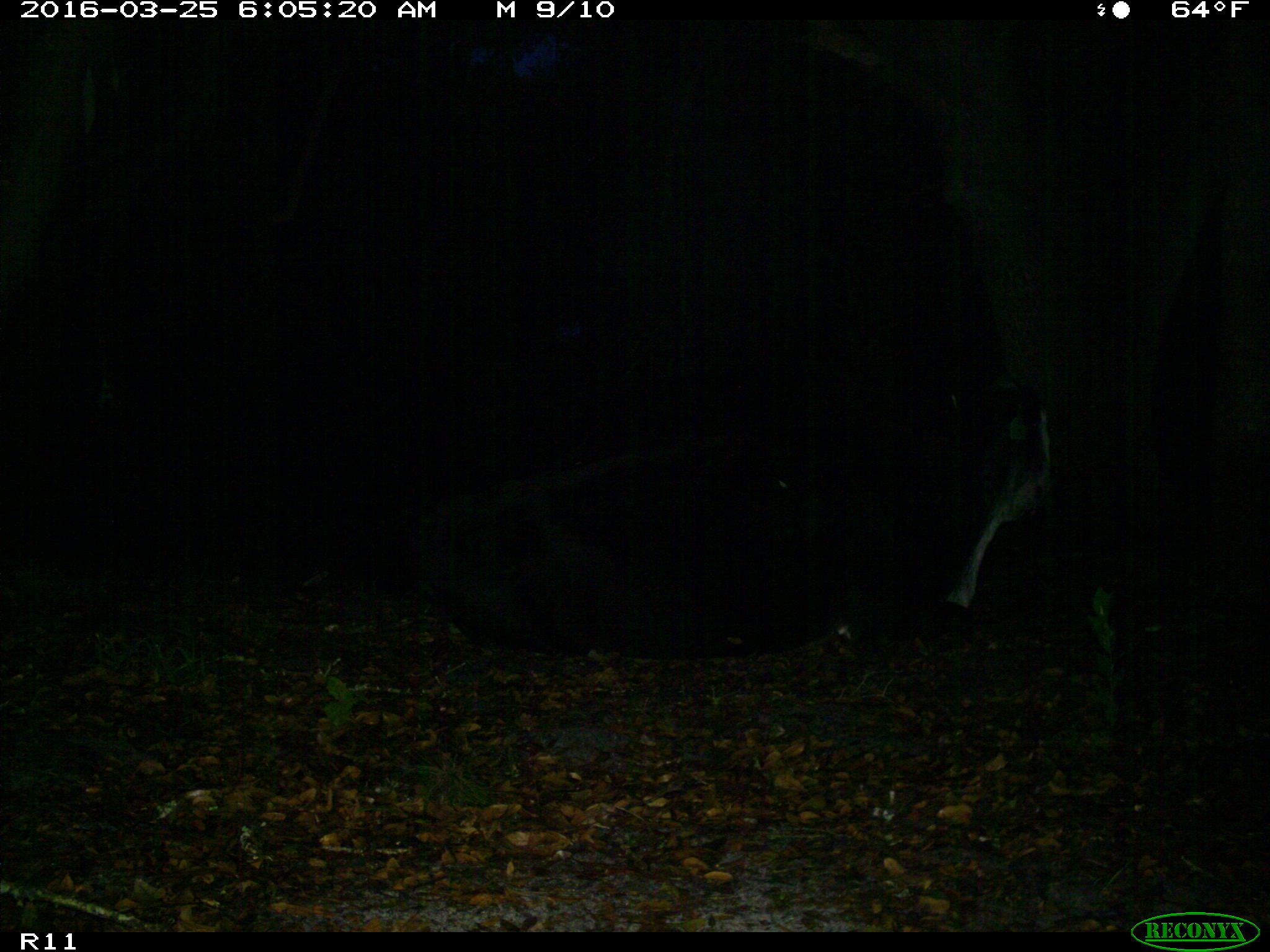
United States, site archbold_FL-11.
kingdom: Animalia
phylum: Chordata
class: Mammalia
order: Artiodactyla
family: Bovidae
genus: Bos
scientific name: Bos taurus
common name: domestic cow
Bos taurus (domestic cow).